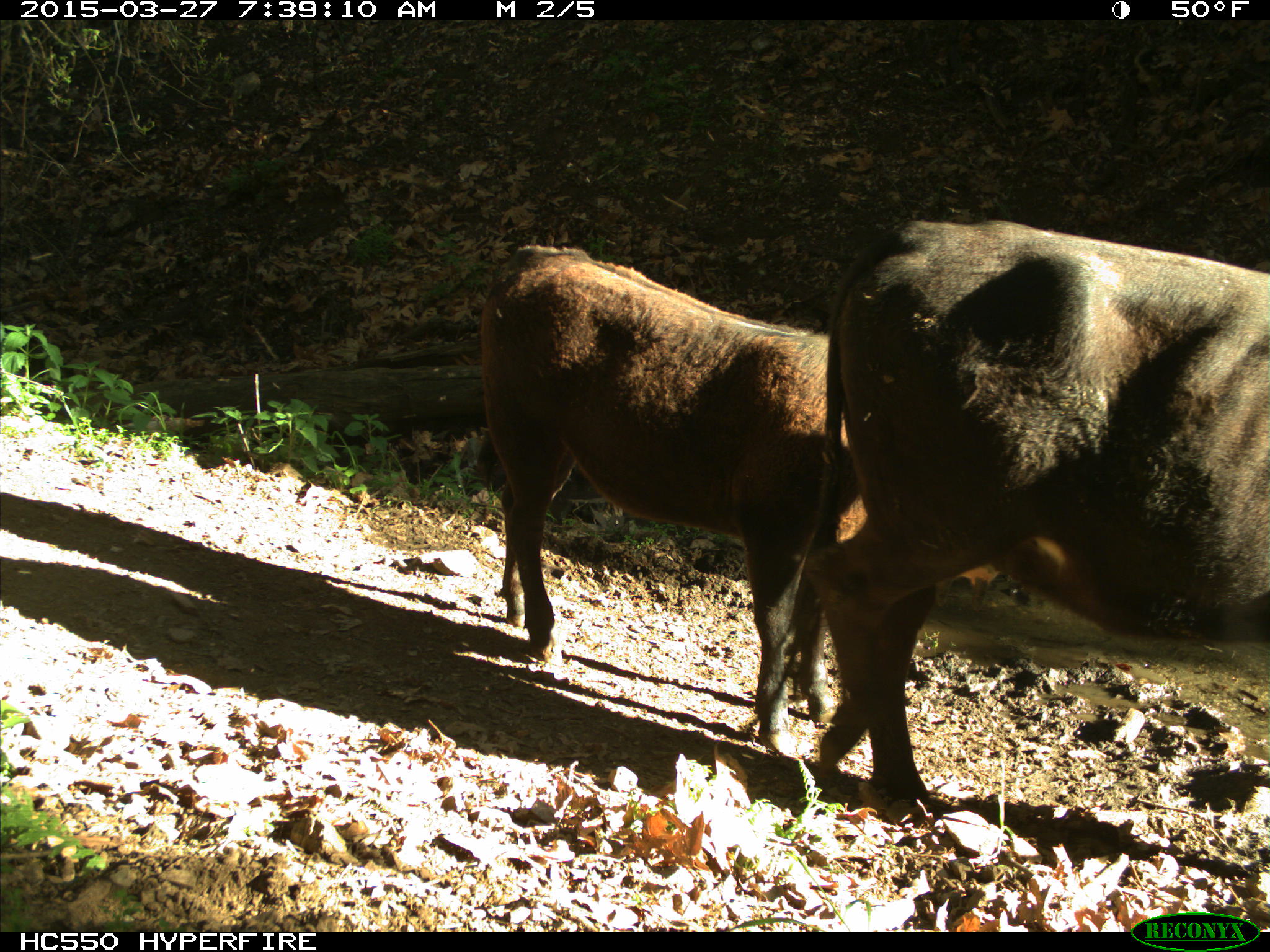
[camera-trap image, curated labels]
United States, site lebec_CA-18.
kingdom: Animalia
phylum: Chordata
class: Mammalia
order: Artiodactyla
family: Bovidae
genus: Bos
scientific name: Bos taurus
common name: domestic cow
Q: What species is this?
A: Bos taurus (domestic cow).